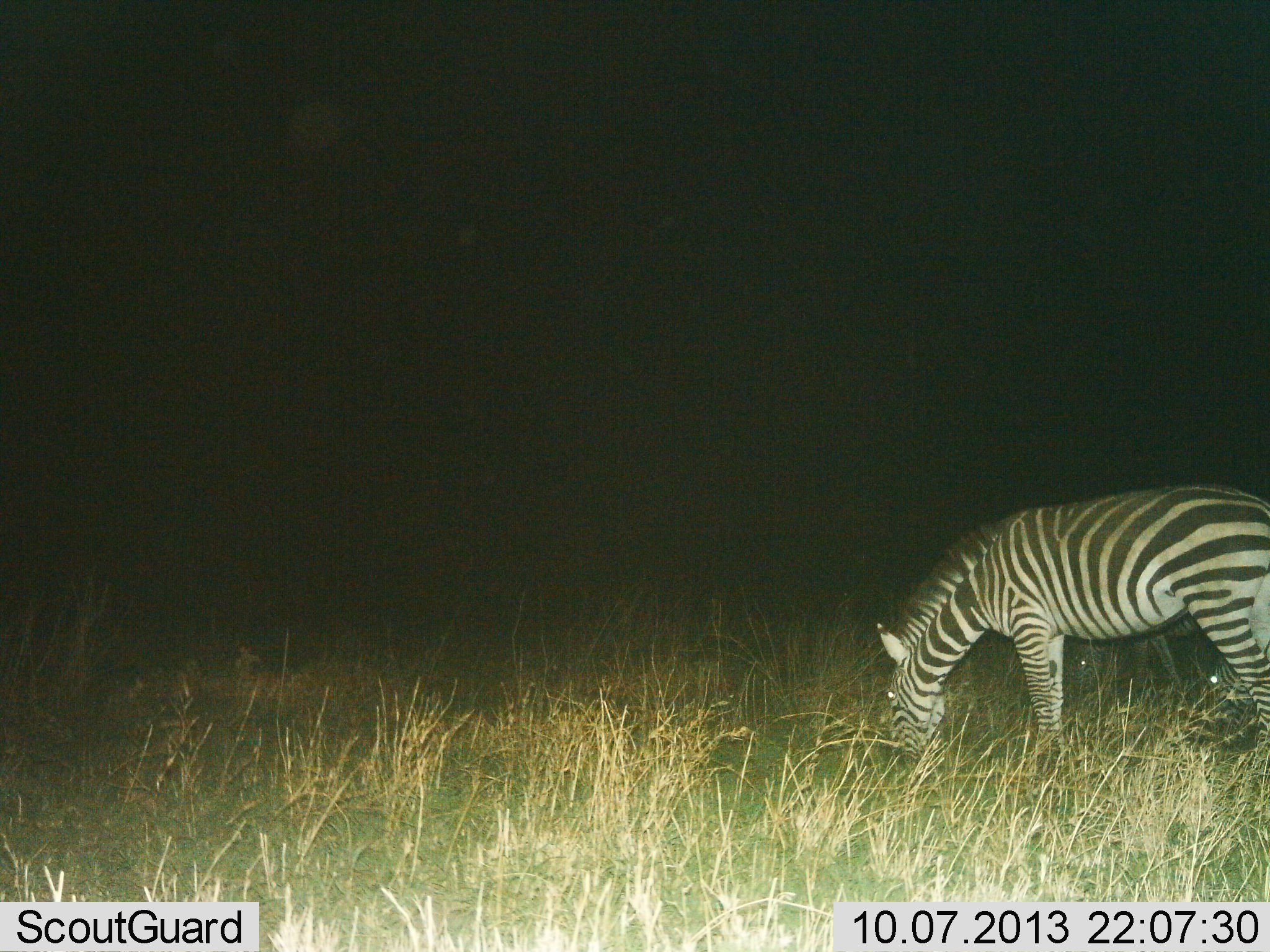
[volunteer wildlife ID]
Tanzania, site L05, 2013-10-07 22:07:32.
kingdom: Animalia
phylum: Chordata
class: Mammalia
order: Perissodactyla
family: Equidae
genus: Equus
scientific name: Equus quagga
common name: plains zebra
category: zebra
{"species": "zebra (plains zebra) (Equus quagga)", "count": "1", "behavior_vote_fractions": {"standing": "21%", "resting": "0%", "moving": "0%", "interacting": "0%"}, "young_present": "4%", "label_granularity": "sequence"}